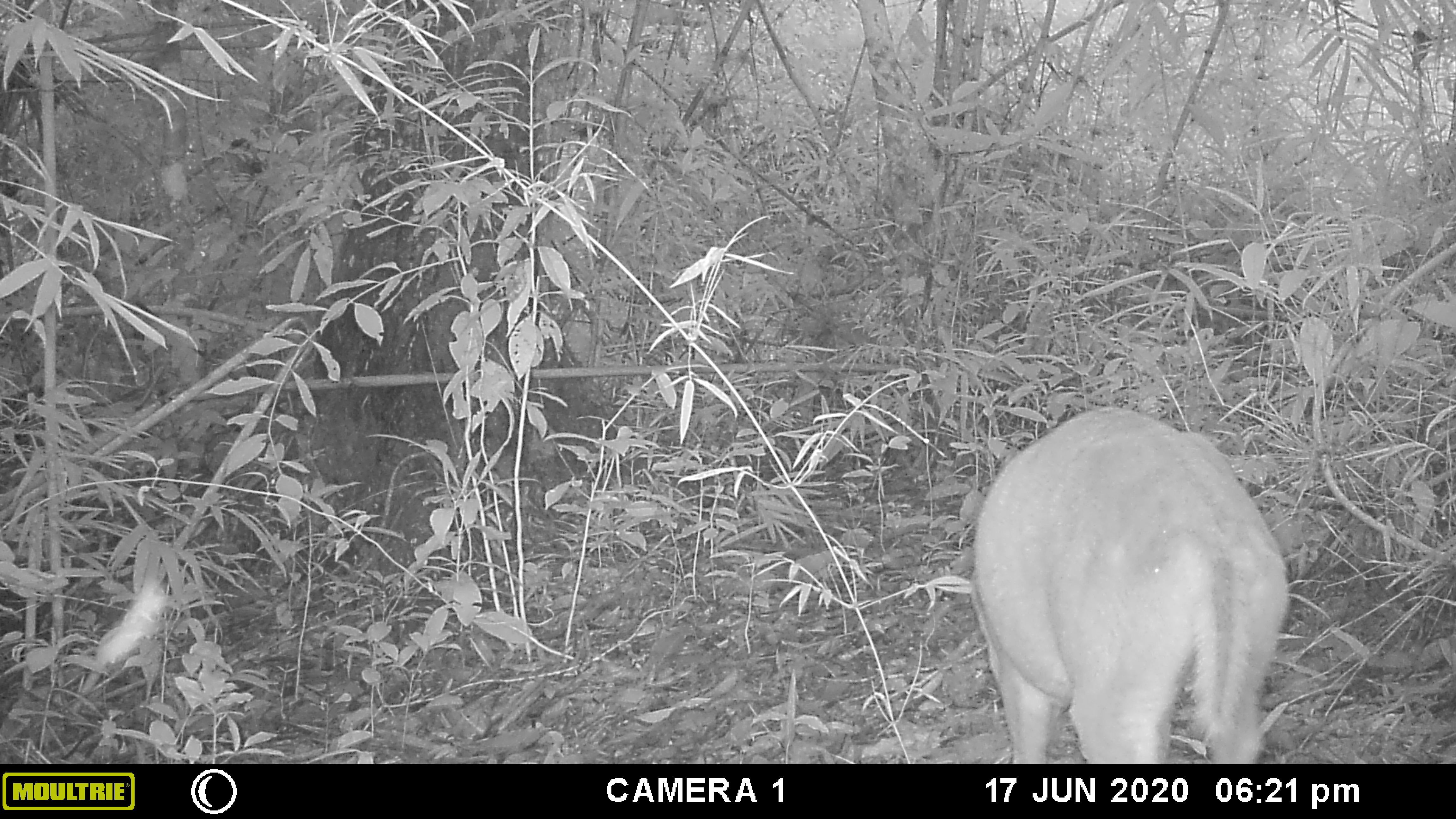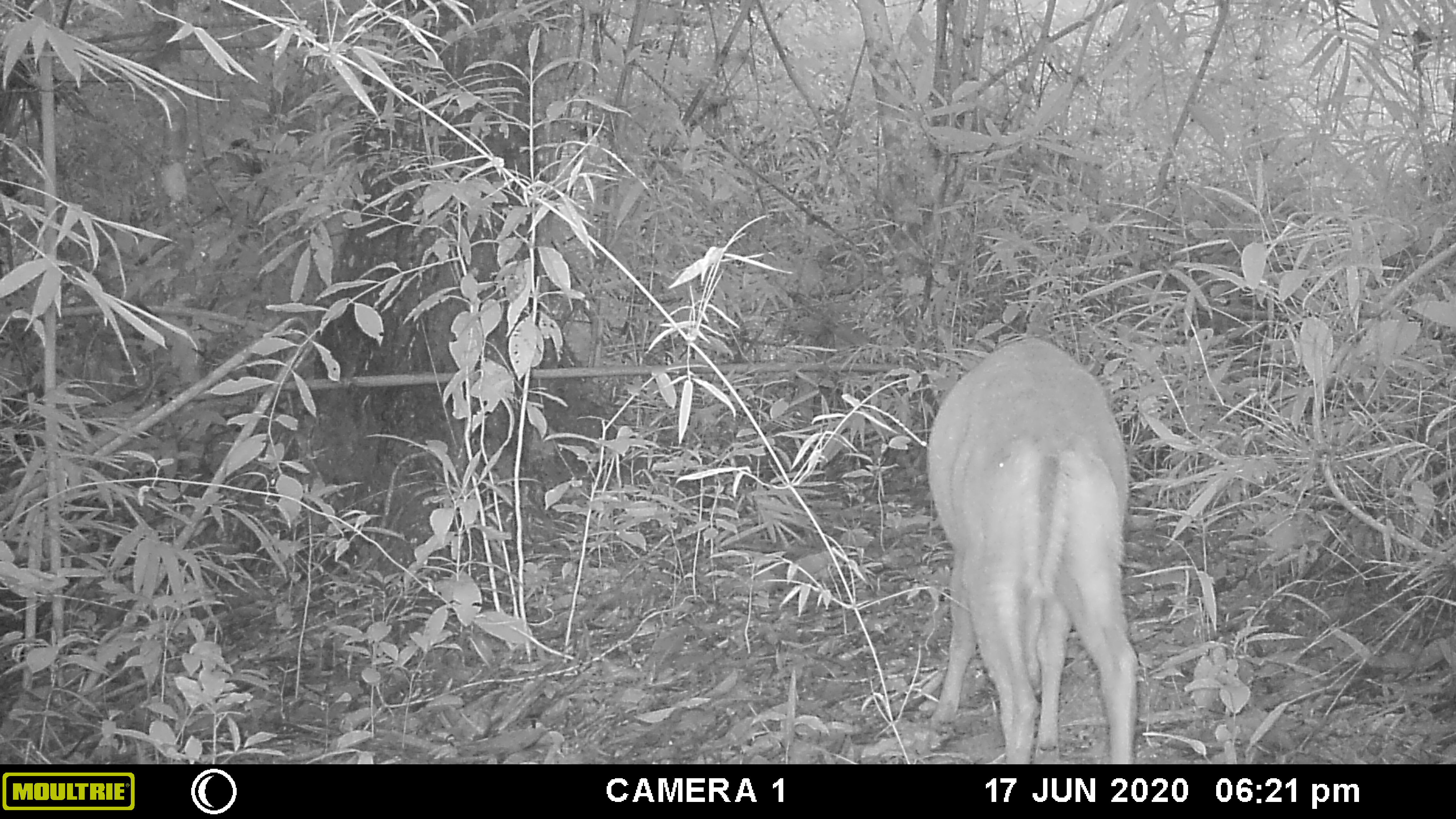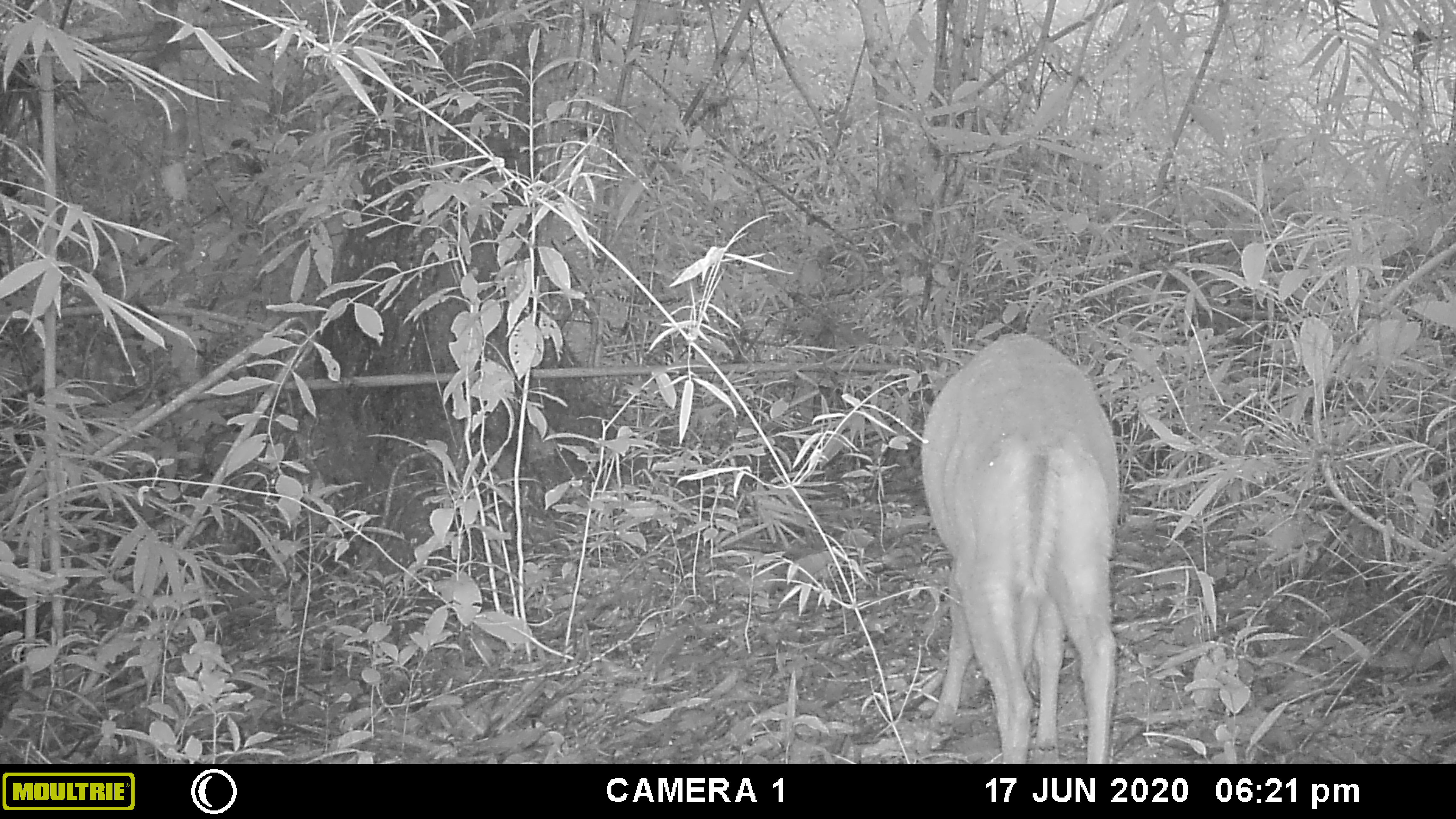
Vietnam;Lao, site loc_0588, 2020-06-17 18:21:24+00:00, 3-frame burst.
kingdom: Animalia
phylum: Chordata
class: Mammalia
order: Artiodactyla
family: Cervidae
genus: Muntiacus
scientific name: Muntiacus muntjak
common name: red muntjac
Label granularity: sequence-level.